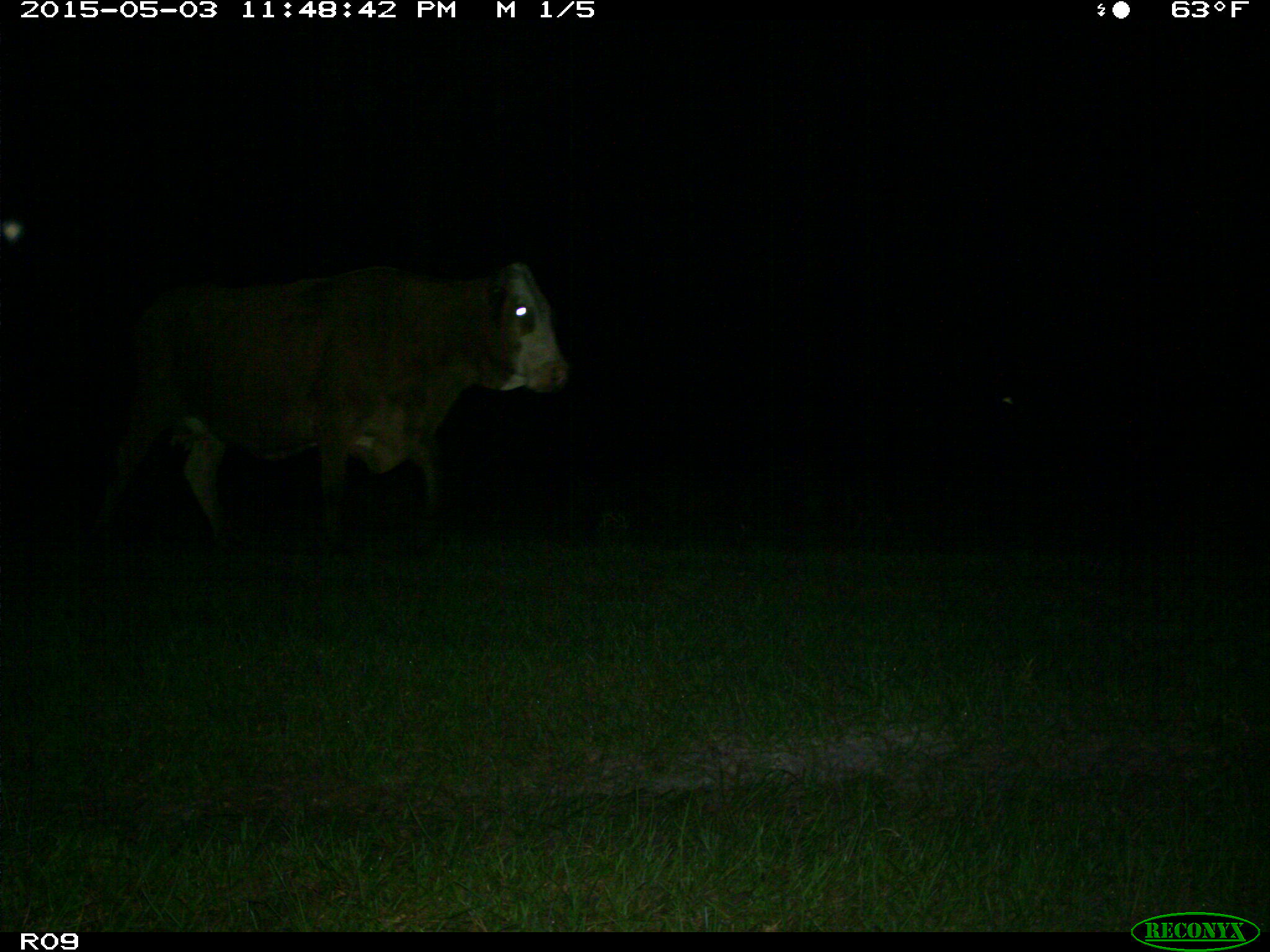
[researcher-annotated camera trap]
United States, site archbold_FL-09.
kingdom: Animalia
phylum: Chordata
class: Mammalia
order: Artiodactyla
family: Bovidae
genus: Bos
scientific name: Bos taurus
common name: domestic cow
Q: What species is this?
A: Bos taurus (domestic cow).